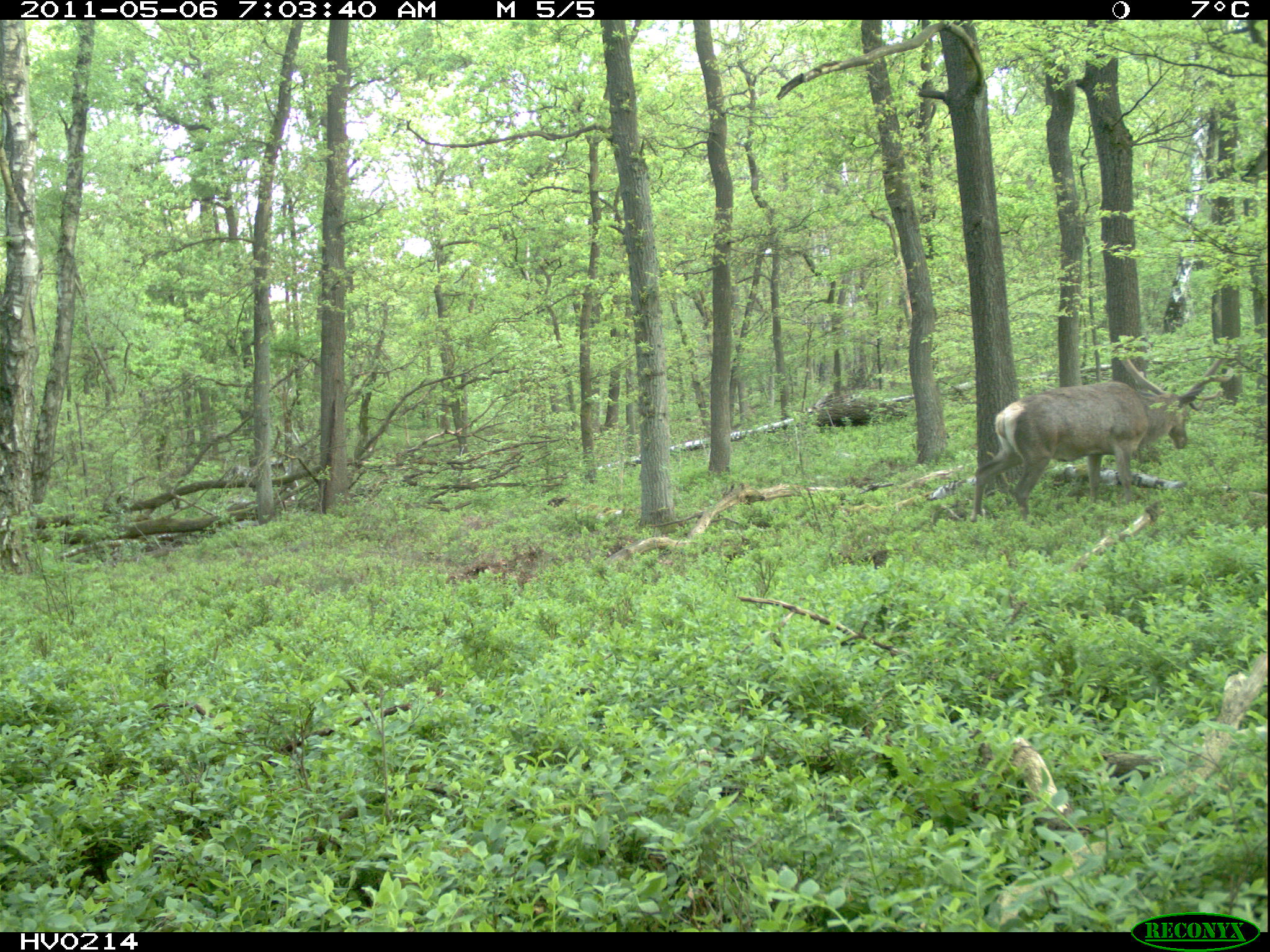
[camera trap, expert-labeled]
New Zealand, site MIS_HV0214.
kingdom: Animalia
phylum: Chordata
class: Mammalia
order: Artiodactyla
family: Cervidae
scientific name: Cervidae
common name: deer